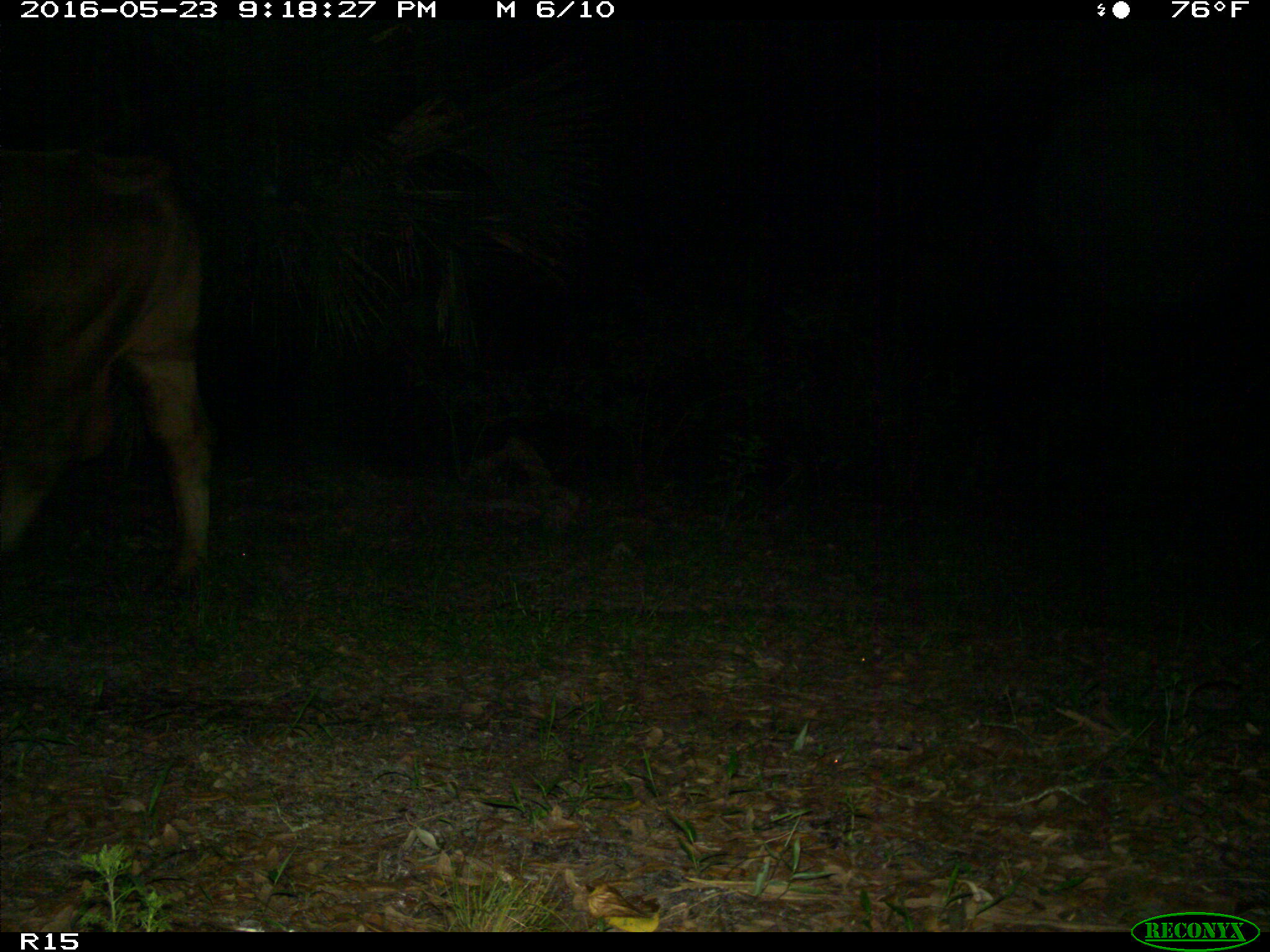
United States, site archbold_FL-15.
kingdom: Animalia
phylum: Chordata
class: Mammalia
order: Artiodactyla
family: Bovidae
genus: Bos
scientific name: Bos taurus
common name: domestic cow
Bos taurus (domestic cow).